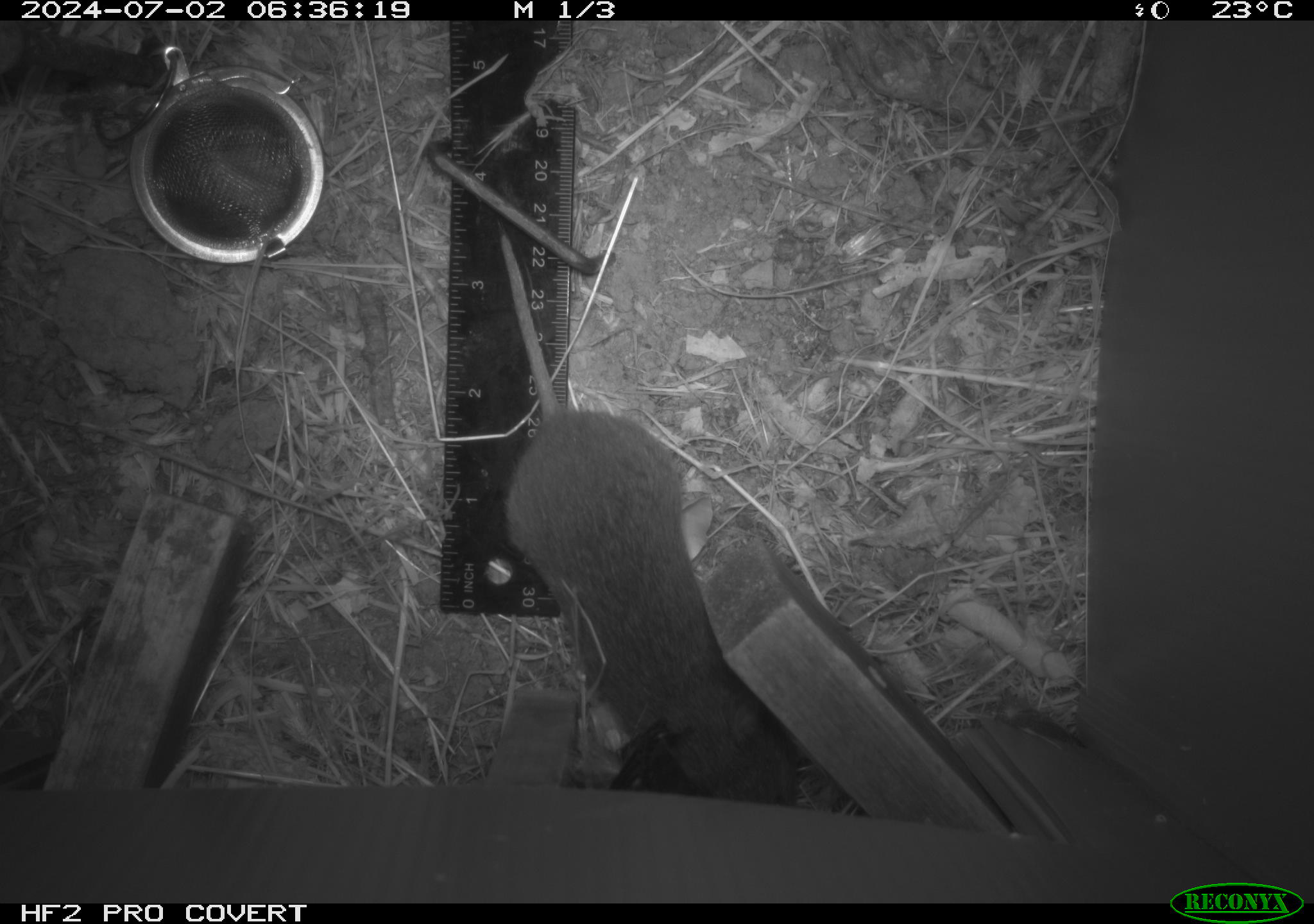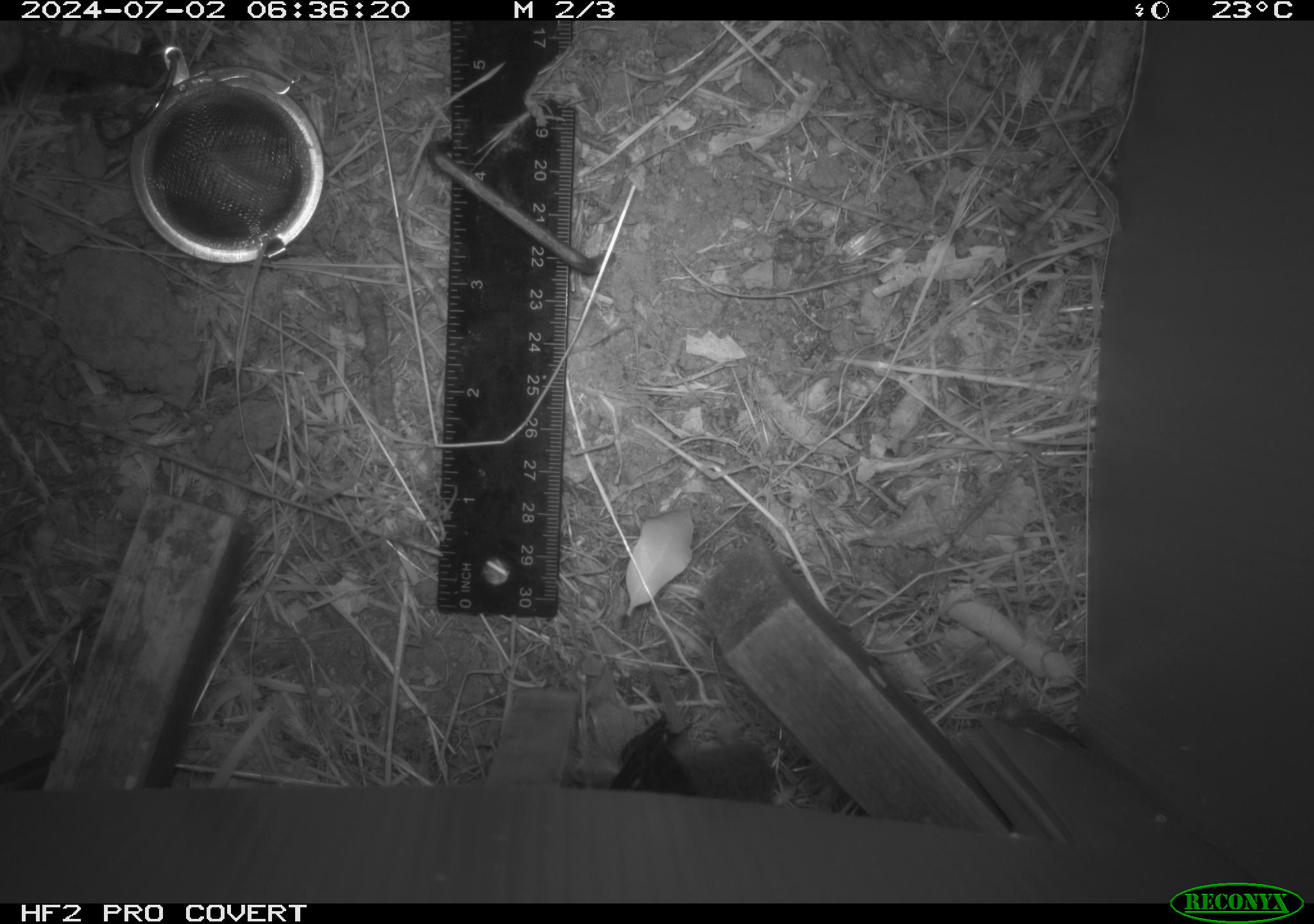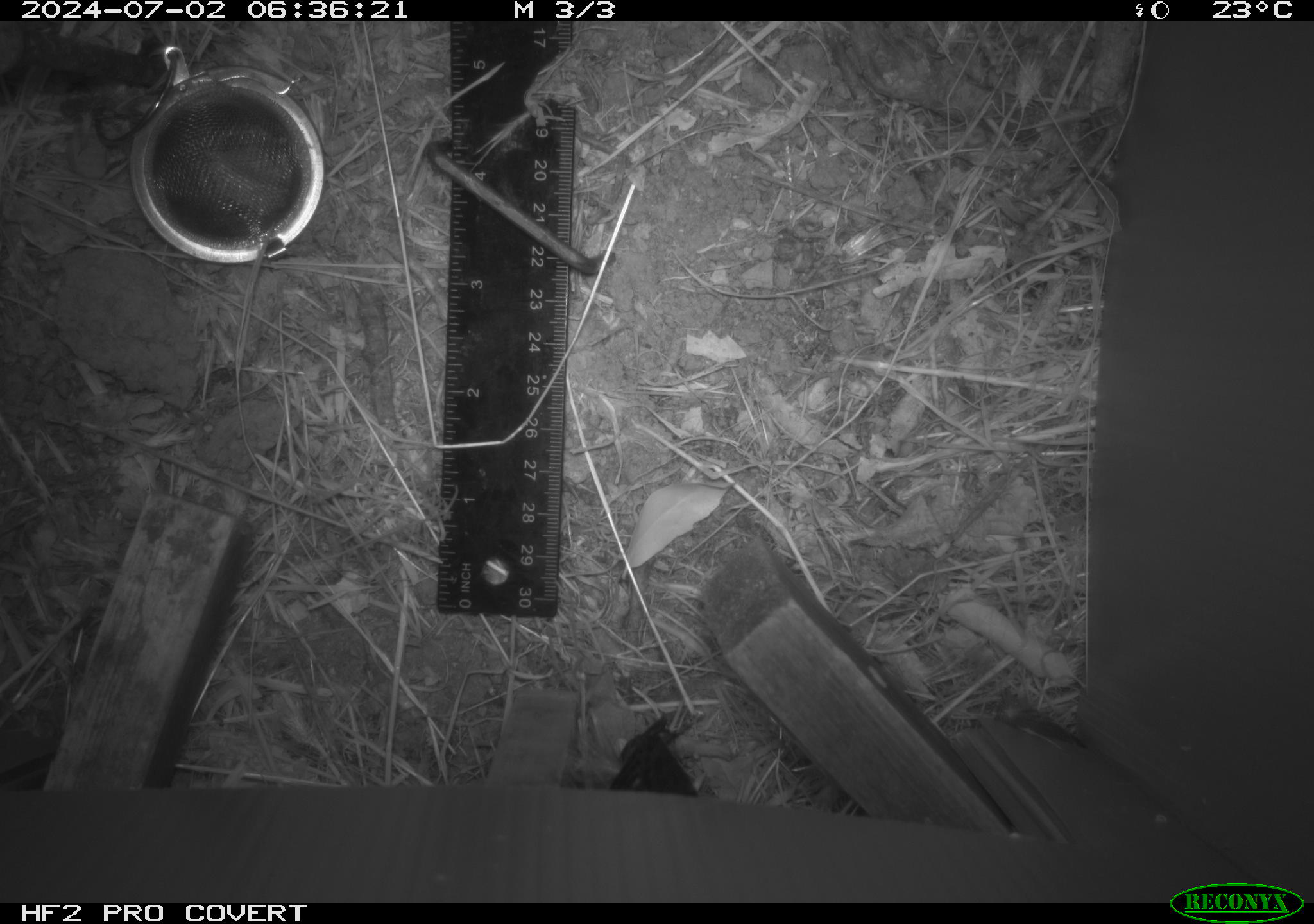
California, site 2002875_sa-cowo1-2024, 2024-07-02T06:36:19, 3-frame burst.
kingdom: Animalia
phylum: Chordata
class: Mammalia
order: Rodentia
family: Cricetidae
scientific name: Arvicolinae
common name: voles, lemmings, and muskrats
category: arvicolinae subfamily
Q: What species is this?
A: Arvicolinae subfamily (voles, lemmings, and muskrats) (Arvicolinae).